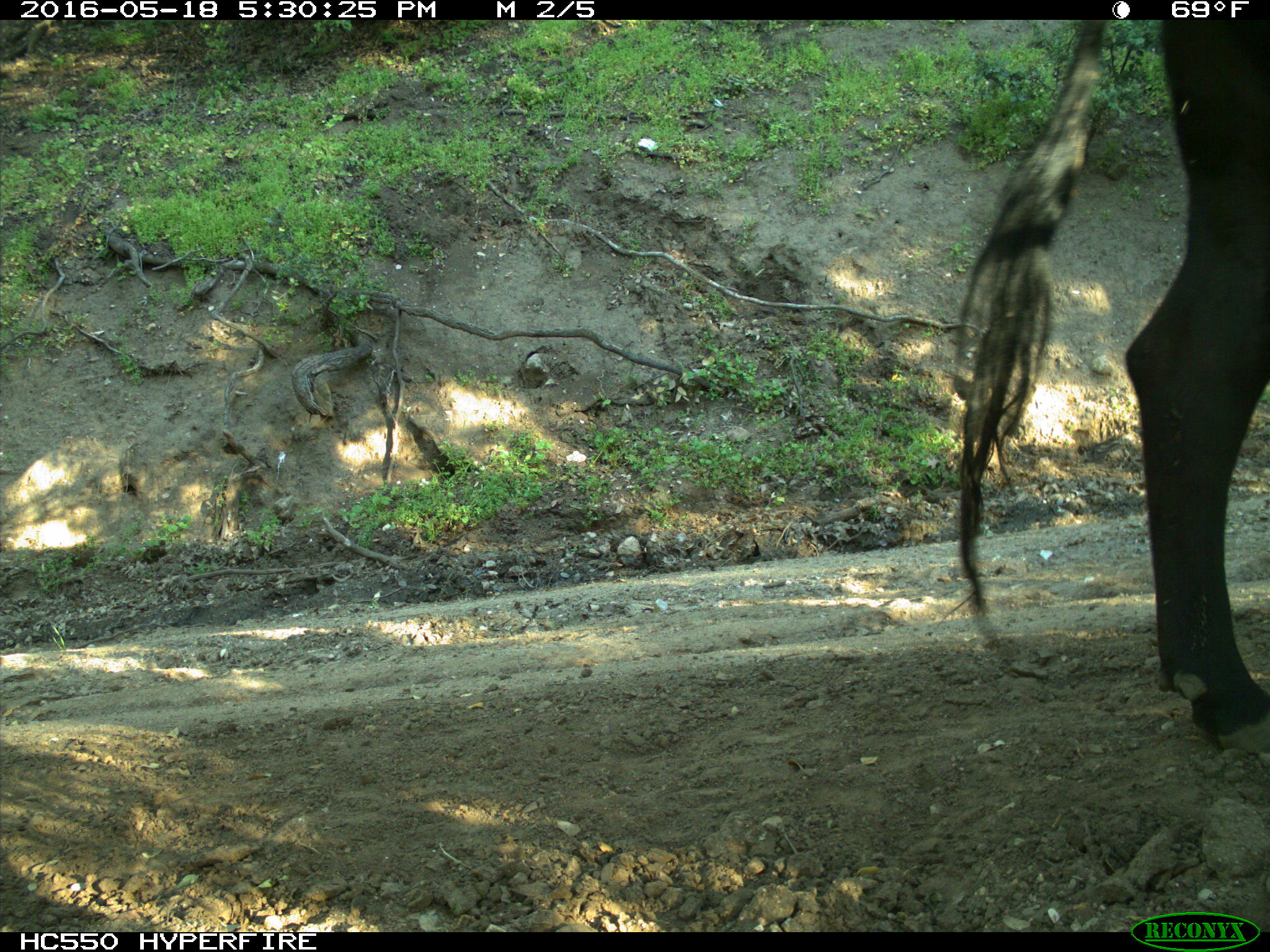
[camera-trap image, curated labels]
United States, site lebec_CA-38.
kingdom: Animalia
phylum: Chordata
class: Mammalia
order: Artiodactyla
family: Bovidae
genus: Bos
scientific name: Bos taurus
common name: domestic cow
Bos taurus (domestic cow).